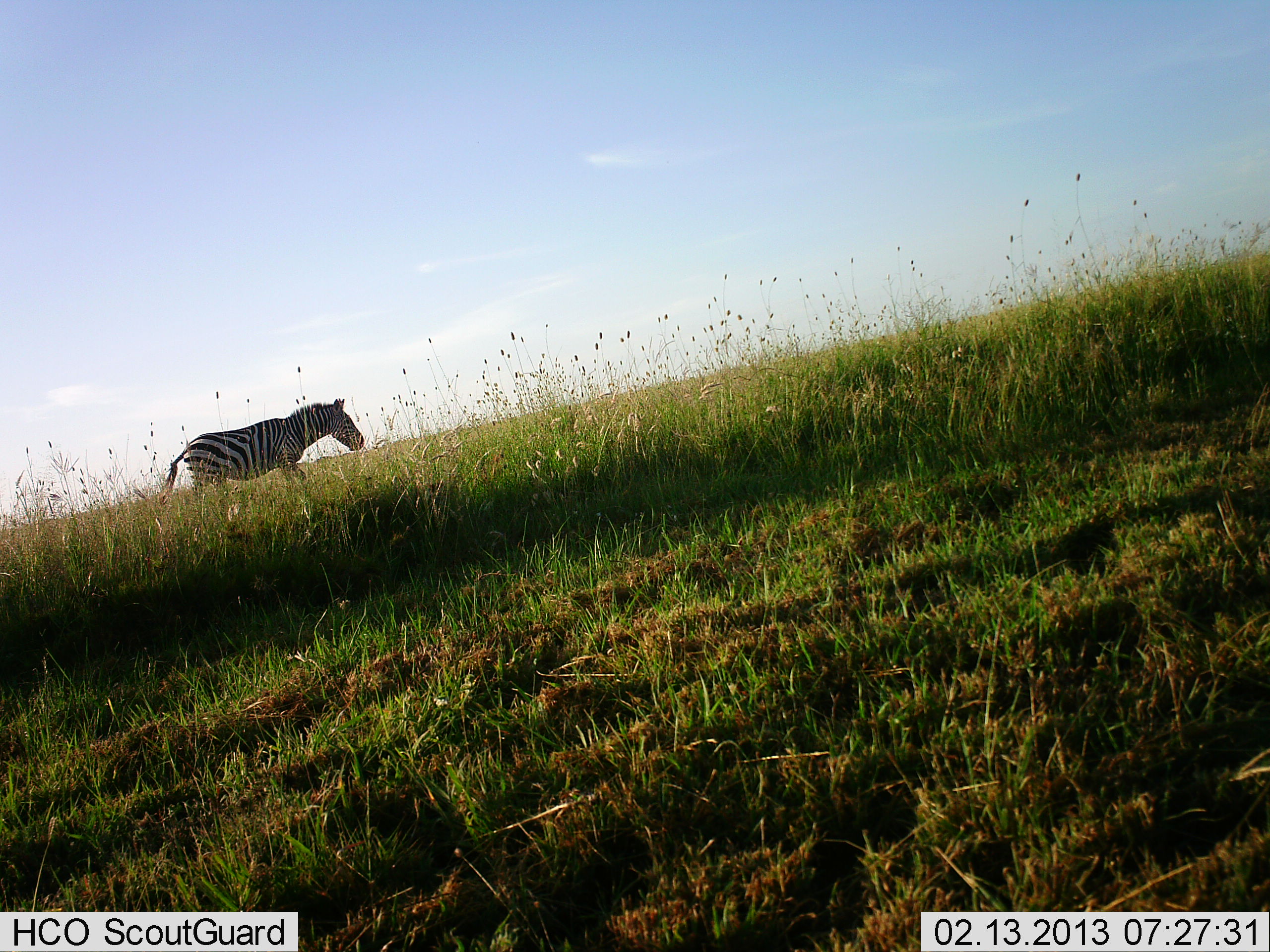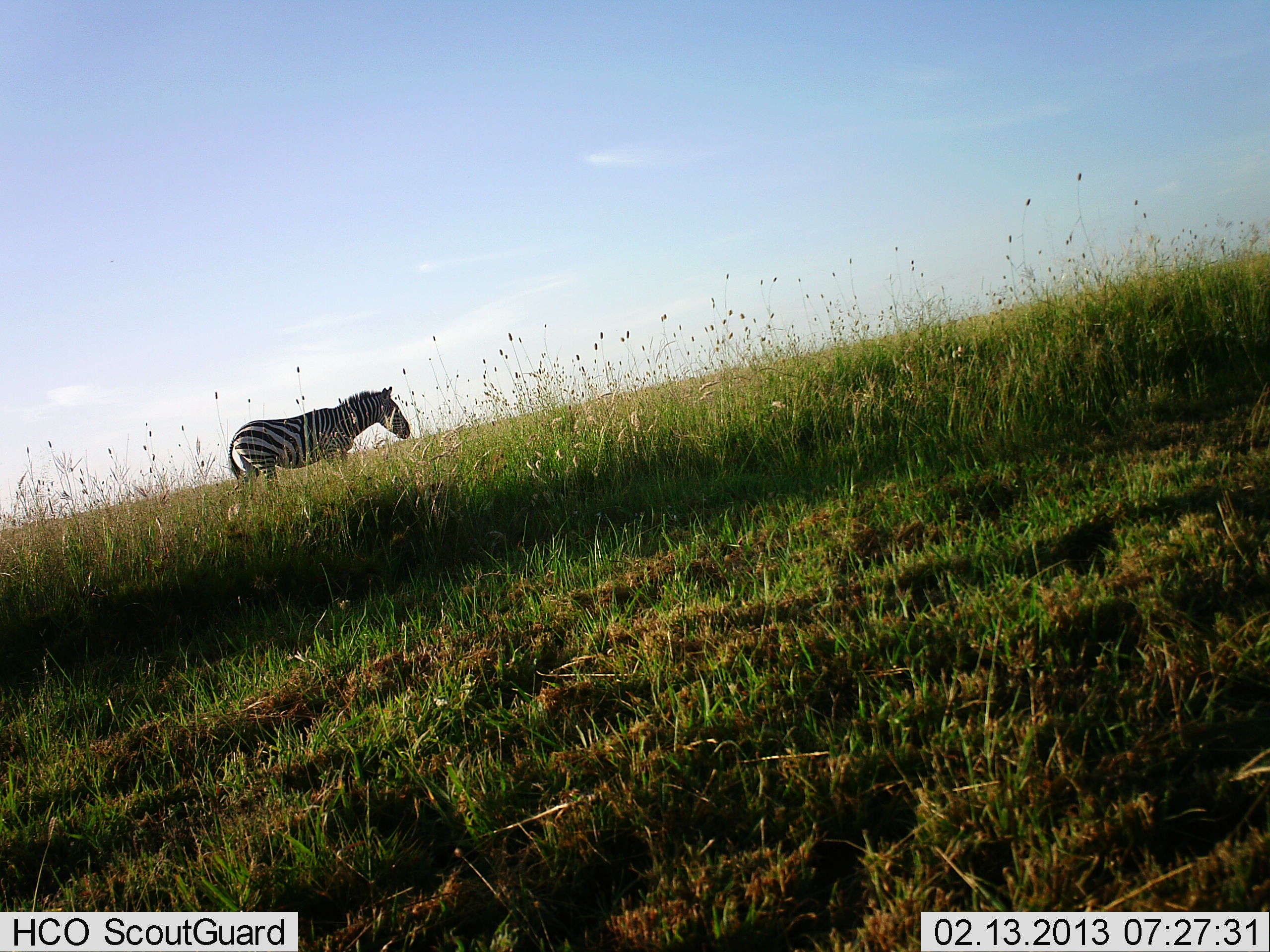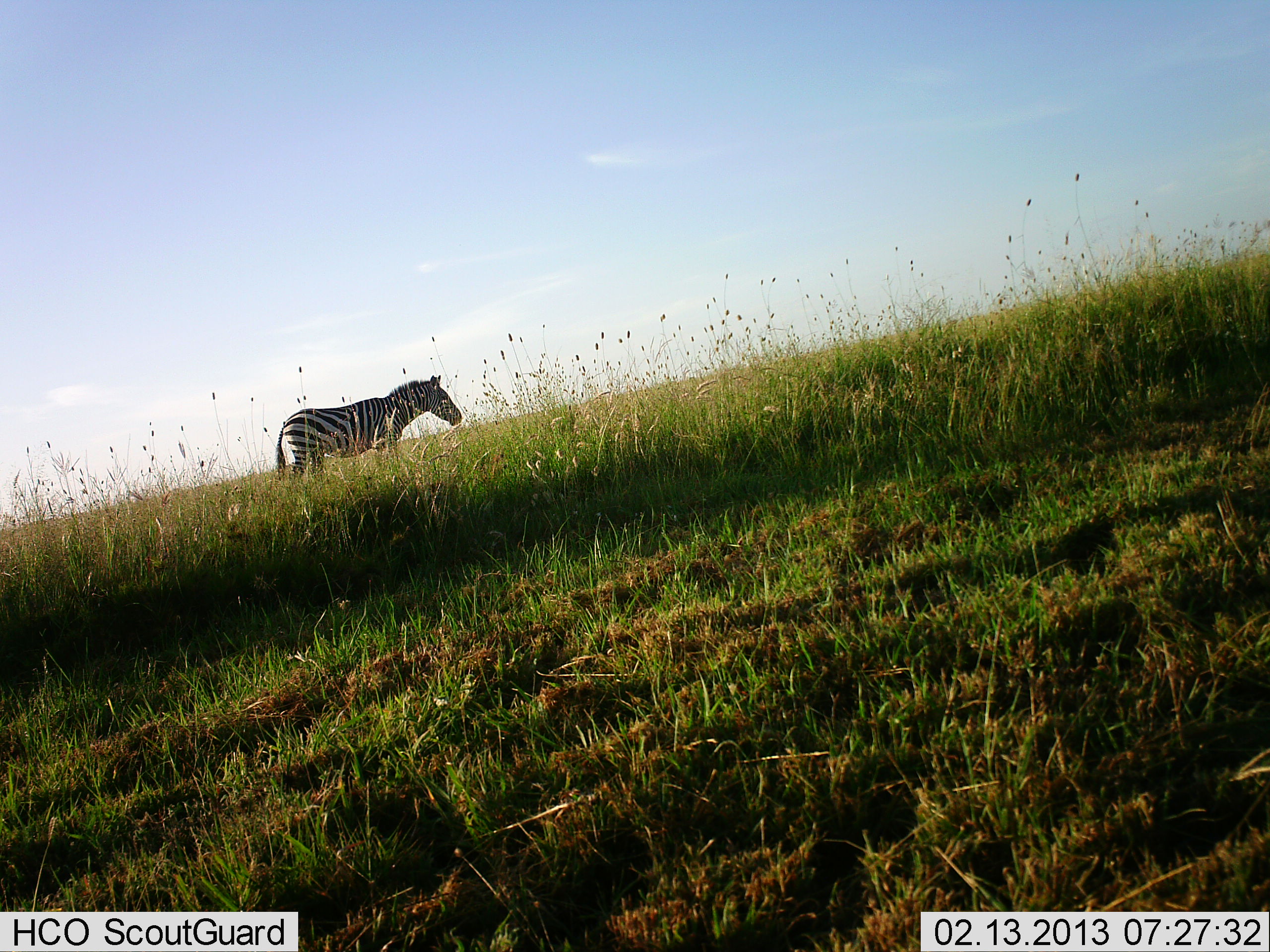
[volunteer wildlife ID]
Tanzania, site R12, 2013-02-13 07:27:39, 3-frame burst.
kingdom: Animalia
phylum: Chordata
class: Mammalia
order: Perissodactyla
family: Equidae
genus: Equus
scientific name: Equus quagga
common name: plains zebra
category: zebra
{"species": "zebra (plains zebra) (Equus quagga)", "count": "1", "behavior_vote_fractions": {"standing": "8%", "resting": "0%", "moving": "92%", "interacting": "0%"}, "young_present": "0%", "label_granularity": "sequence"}